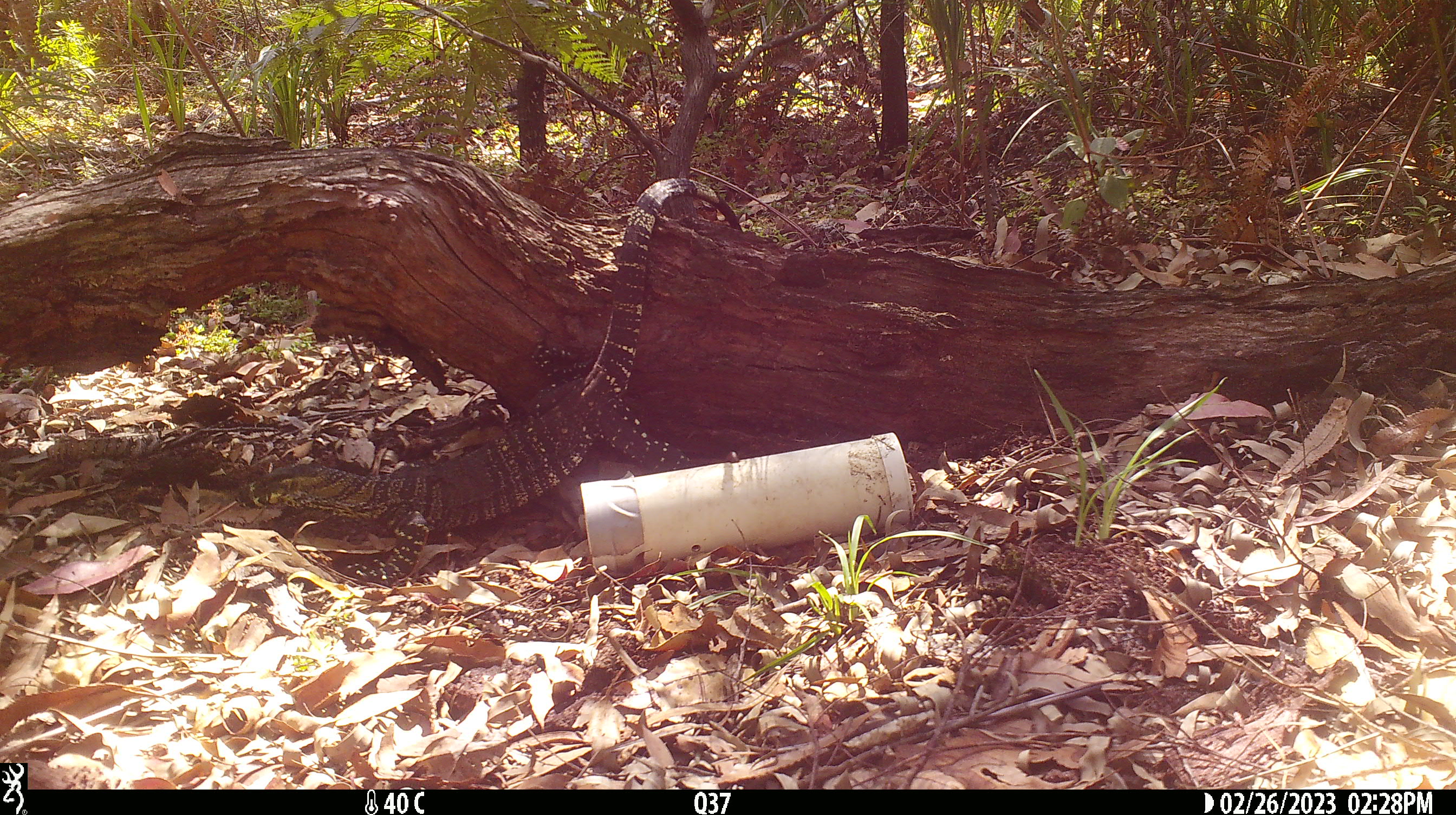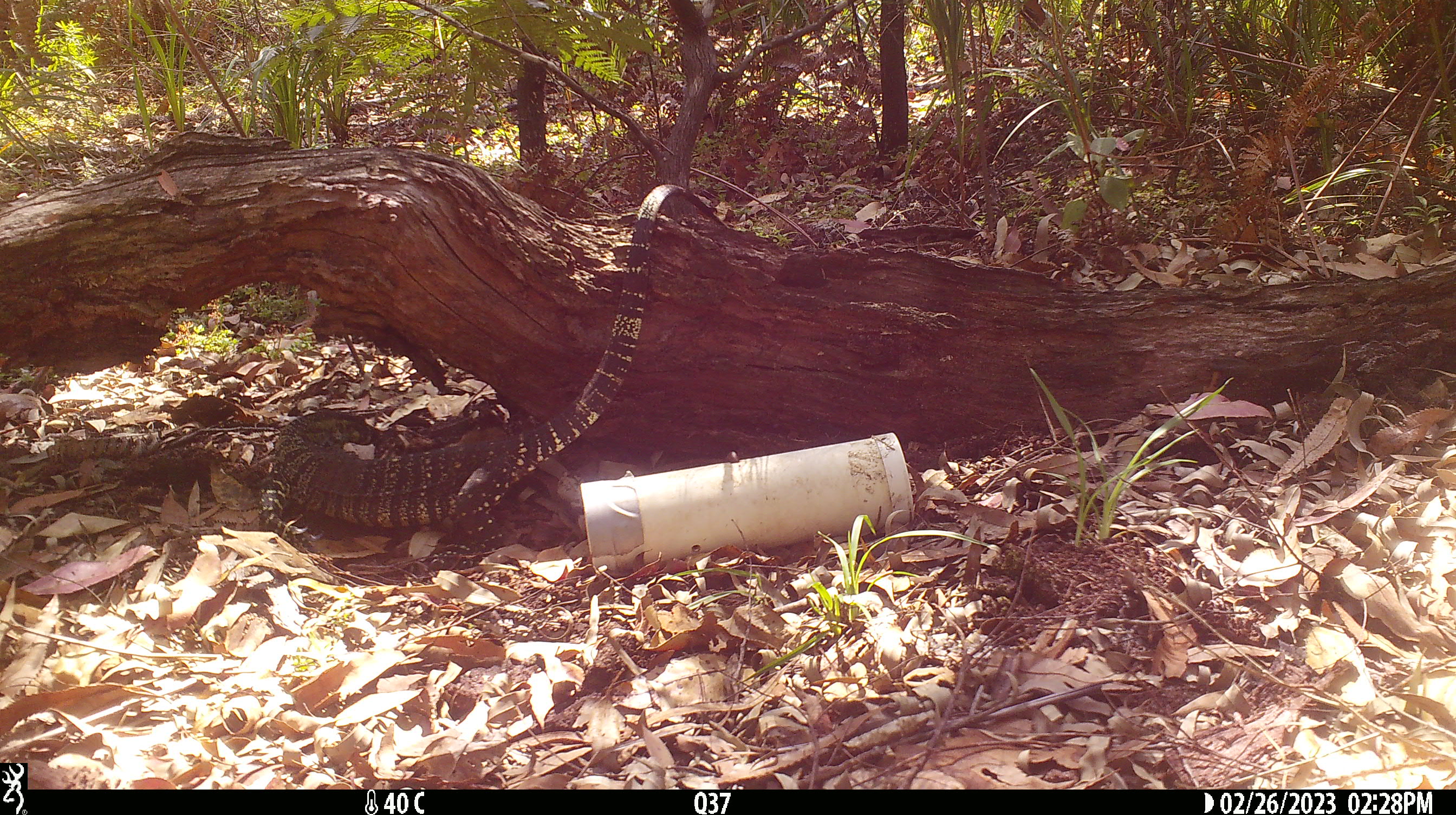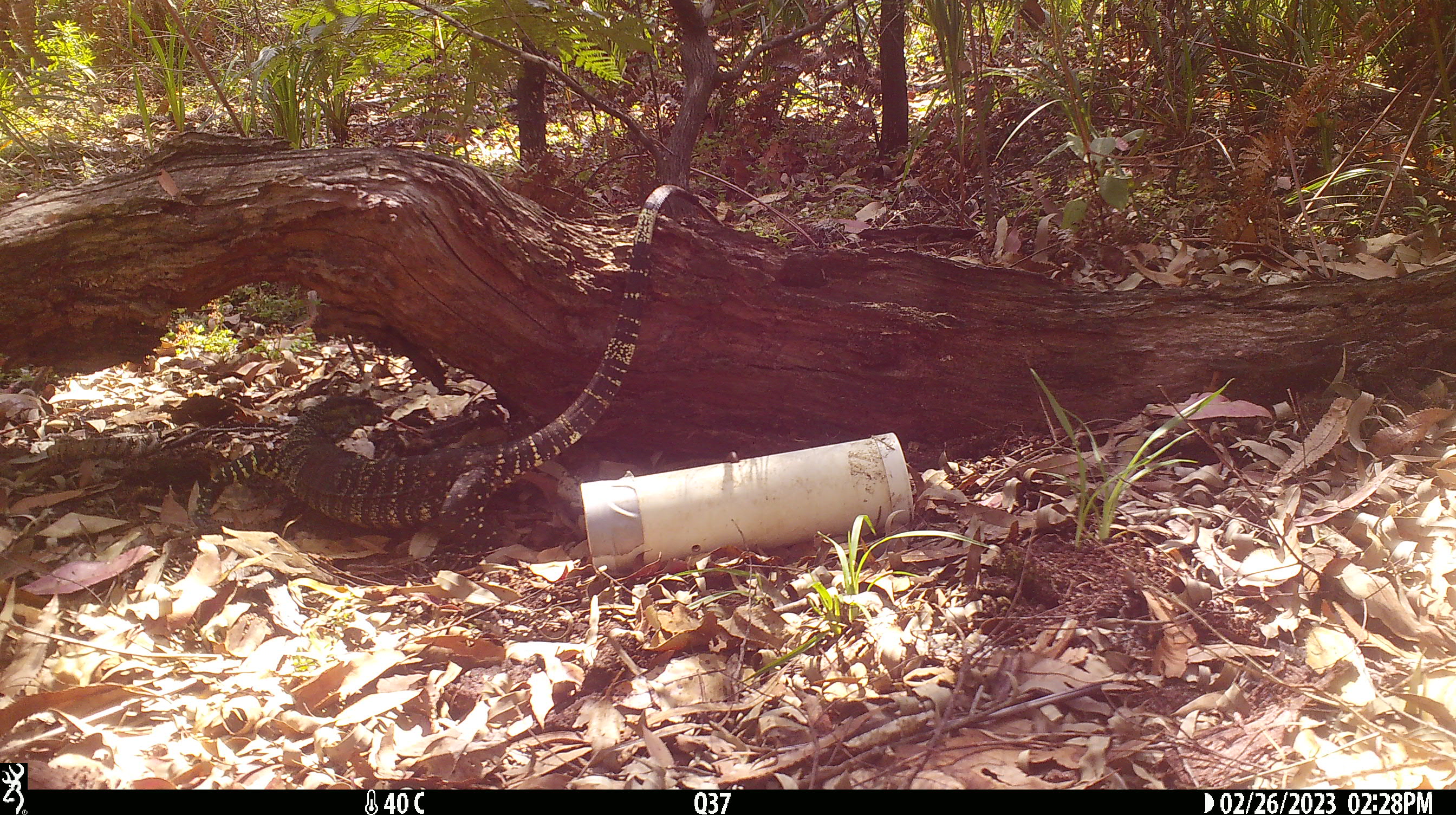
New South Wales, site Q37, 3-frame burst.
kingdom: Animalia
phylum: Chordata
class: Reptilia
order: Squamata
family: Varanidae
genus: Varanus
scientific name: Varanus varius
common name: lace monitor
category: goanna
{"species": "goanna (lace monitor) (Varanus varius)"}